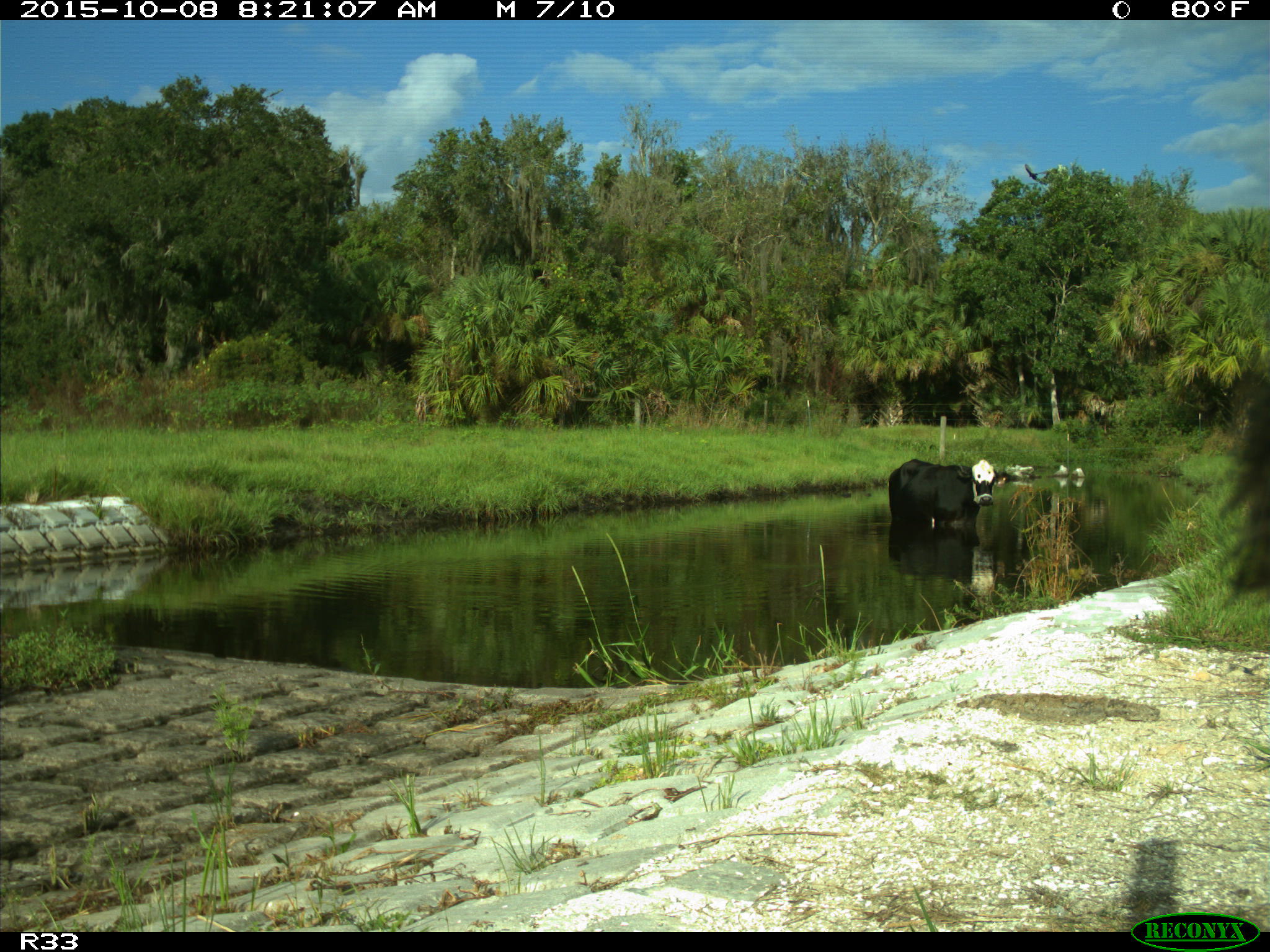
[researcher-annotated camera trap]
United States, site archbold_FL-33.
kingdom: Animalia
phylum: Chordata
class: Mammalia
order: Artiodactyla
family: Bovidae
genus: Bos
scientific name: Bos taurus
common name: domestic cow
Bos taurus (domestic cow).